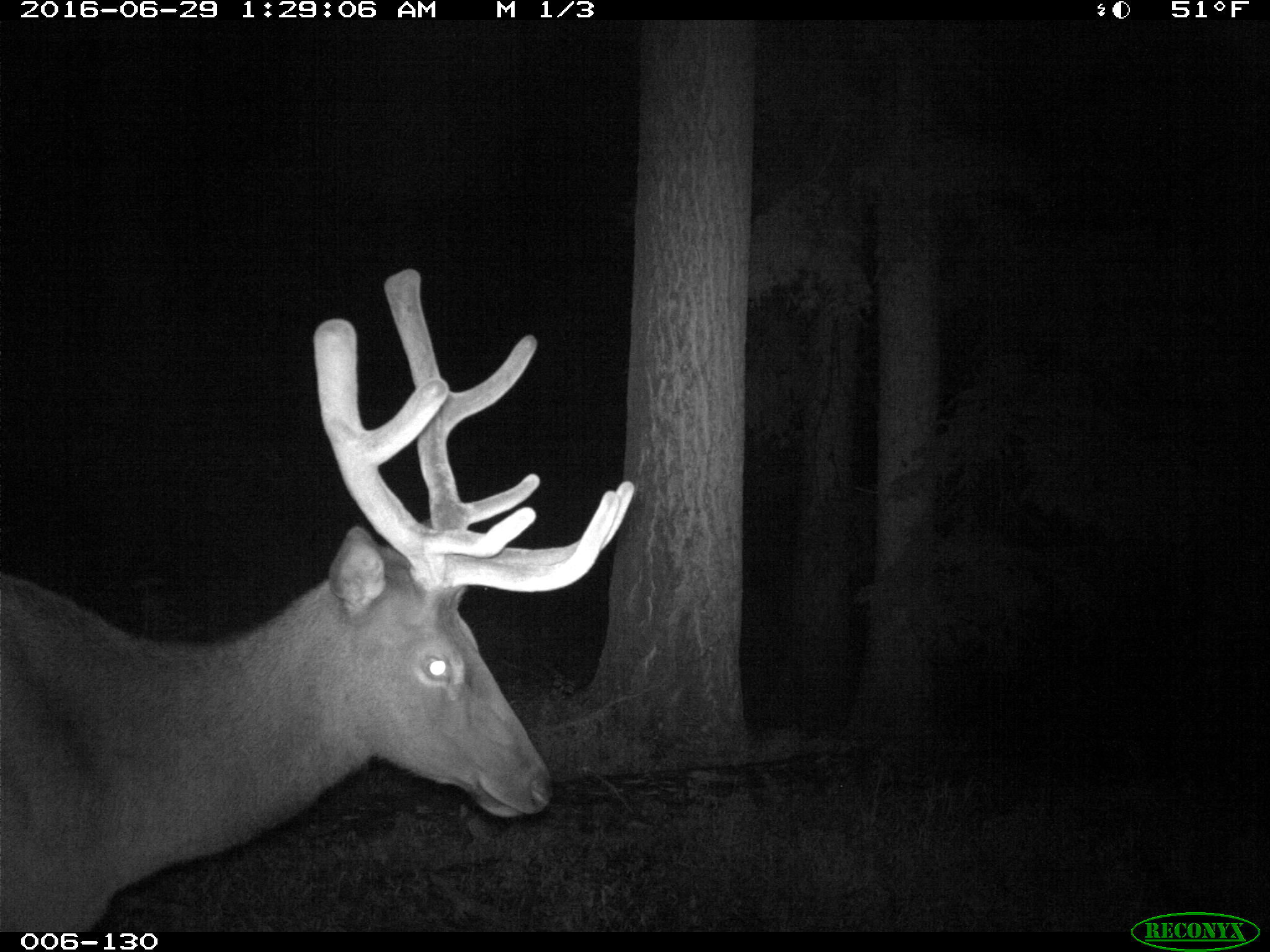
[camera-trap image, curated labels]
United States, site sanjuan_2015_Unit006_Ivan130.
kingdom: Animalia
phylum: Chordata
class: Mammalia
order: Artiodactyla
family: Cervidae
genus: Cervus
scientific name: Cervus elaphus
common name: red deer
Cervus elaphus (red deer).